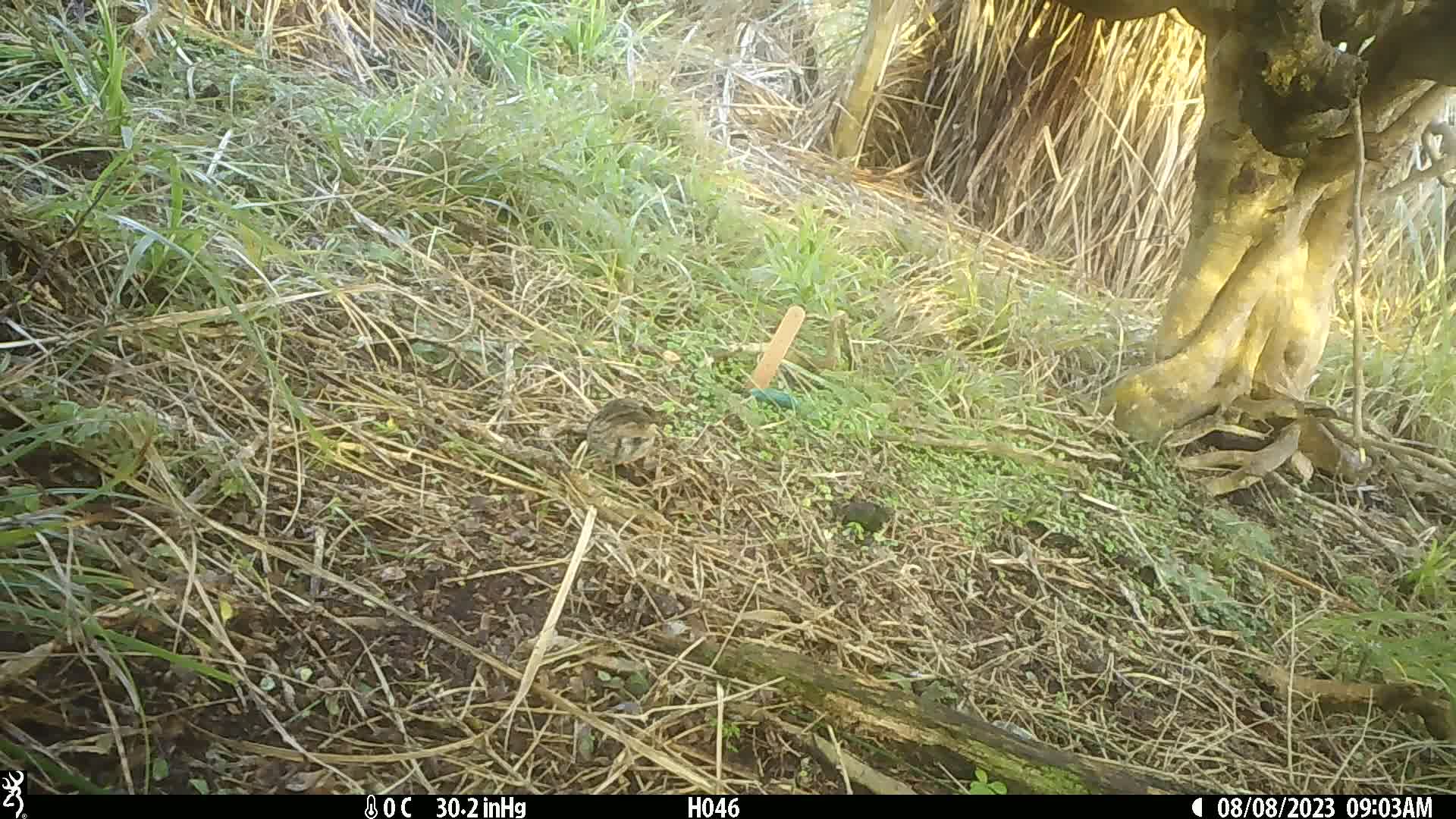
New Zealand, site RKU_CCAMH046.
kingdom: Animalia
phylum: Chordata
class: Aves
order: Passeriformes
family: Prunellidae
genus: Prunella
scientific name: Prunella modularis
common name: dunnock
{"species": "dunnock (Prunella modularis)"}